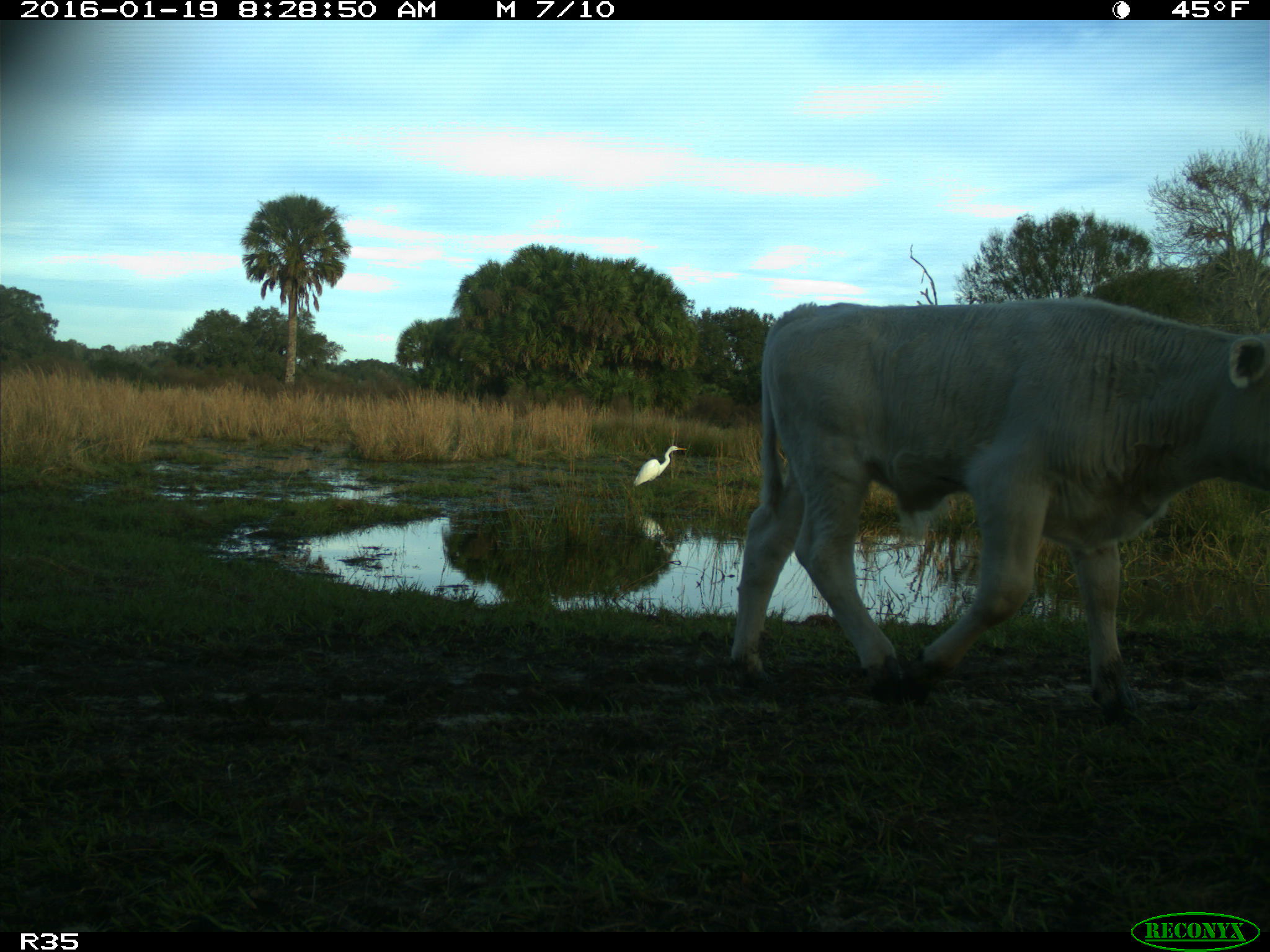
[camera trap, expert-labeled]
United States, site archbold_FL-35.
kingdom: Animalia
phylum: Chordata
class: Mammalia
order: Artiodactyla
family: Bovidae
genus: Bos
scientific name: Bos taurus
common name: domestic cow